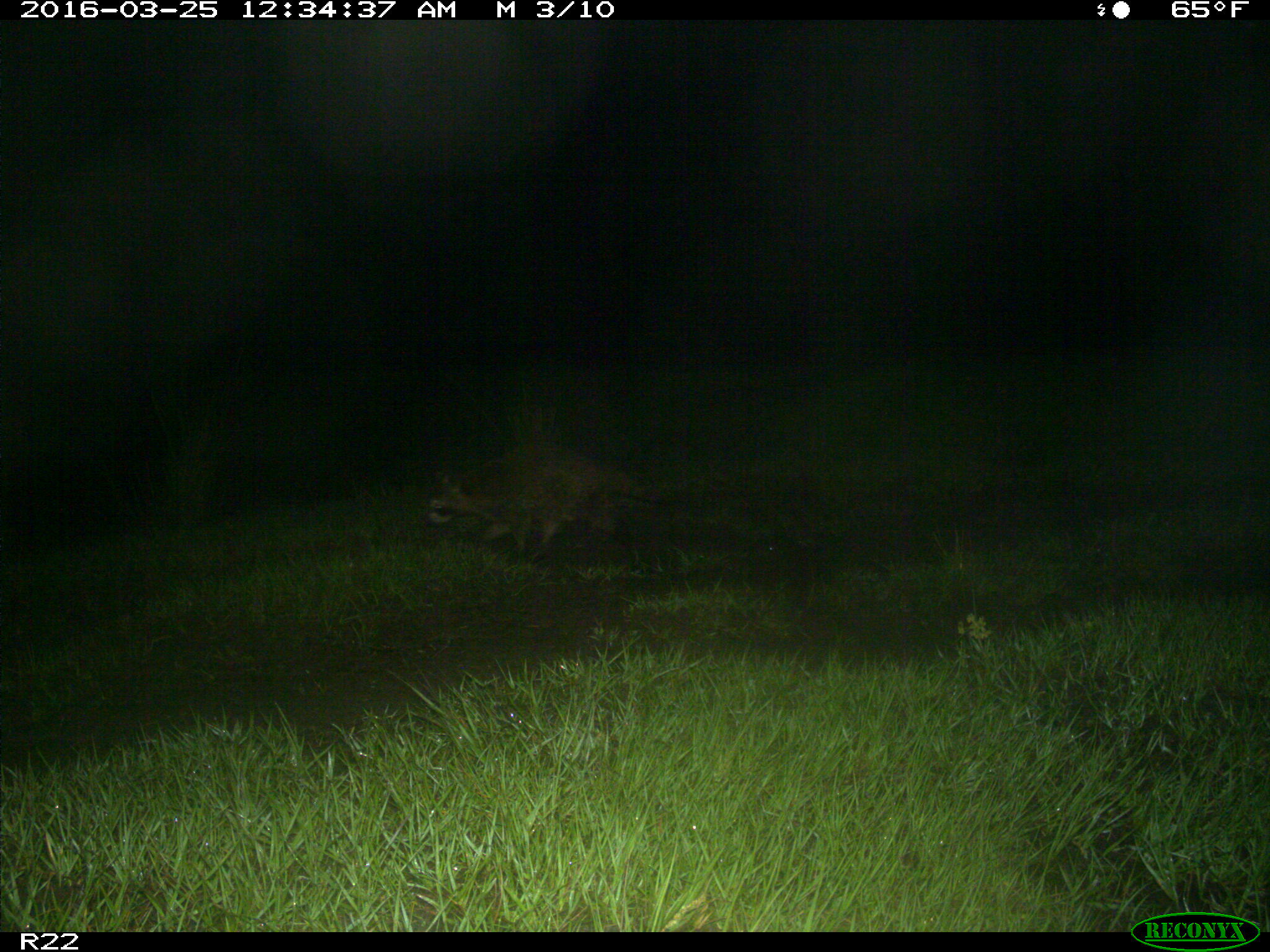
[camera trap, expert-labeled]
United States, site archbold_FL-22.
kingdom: Animalia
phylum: Chordata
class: Mammalia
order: Carnivora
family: Procyonidae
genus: Procyon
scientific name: Procyon lotor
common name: common raccoon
Procyon lotor (common raccoon).